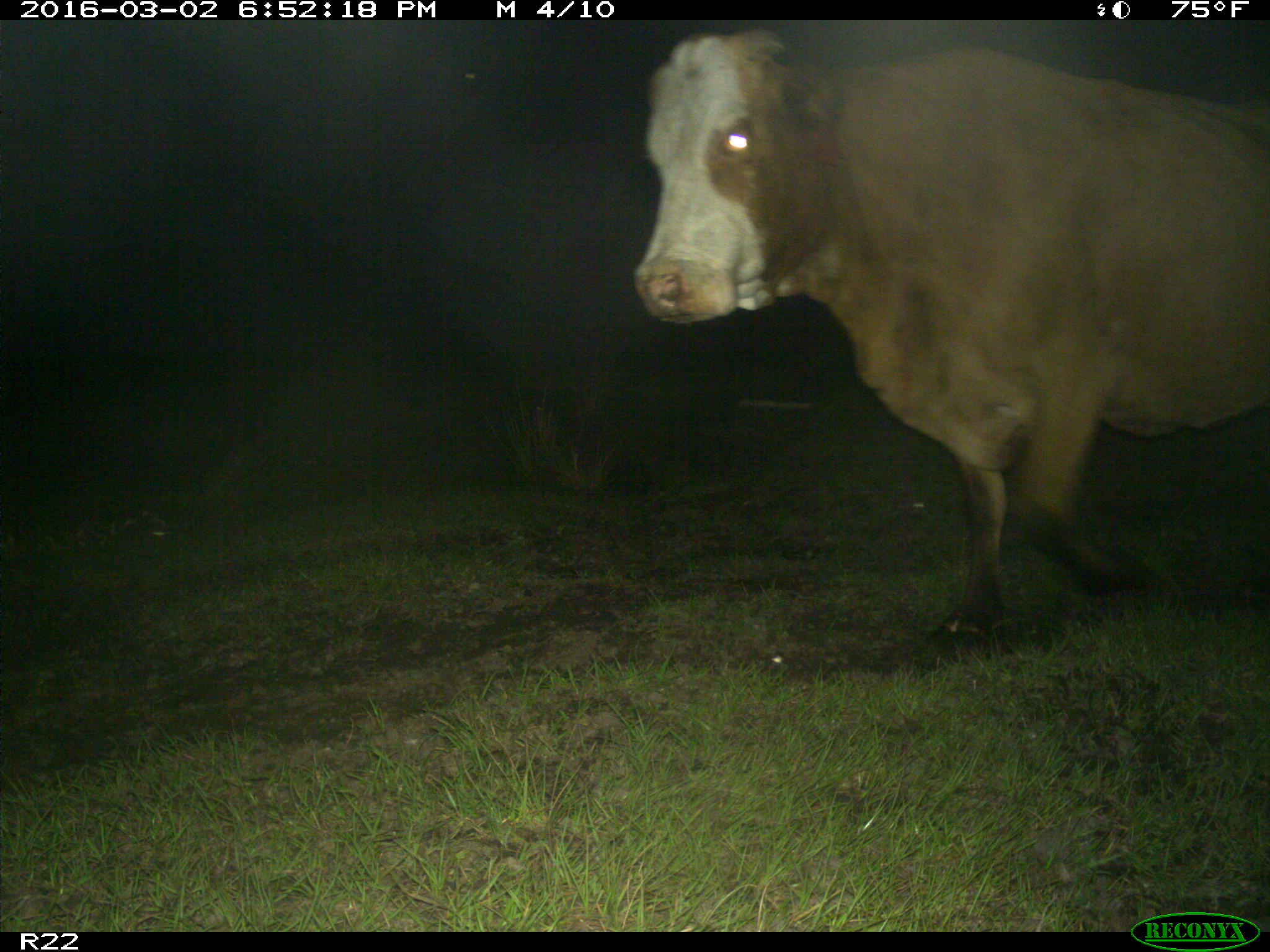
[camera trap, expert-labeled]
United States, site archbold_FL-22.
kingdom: Animalia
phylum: Chordata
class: Mammalia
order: Artiodactyla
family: Bovidae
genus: Bos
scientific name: Bos taurus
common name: domestic cow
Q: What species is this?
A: Bos taurus (domestic cow).